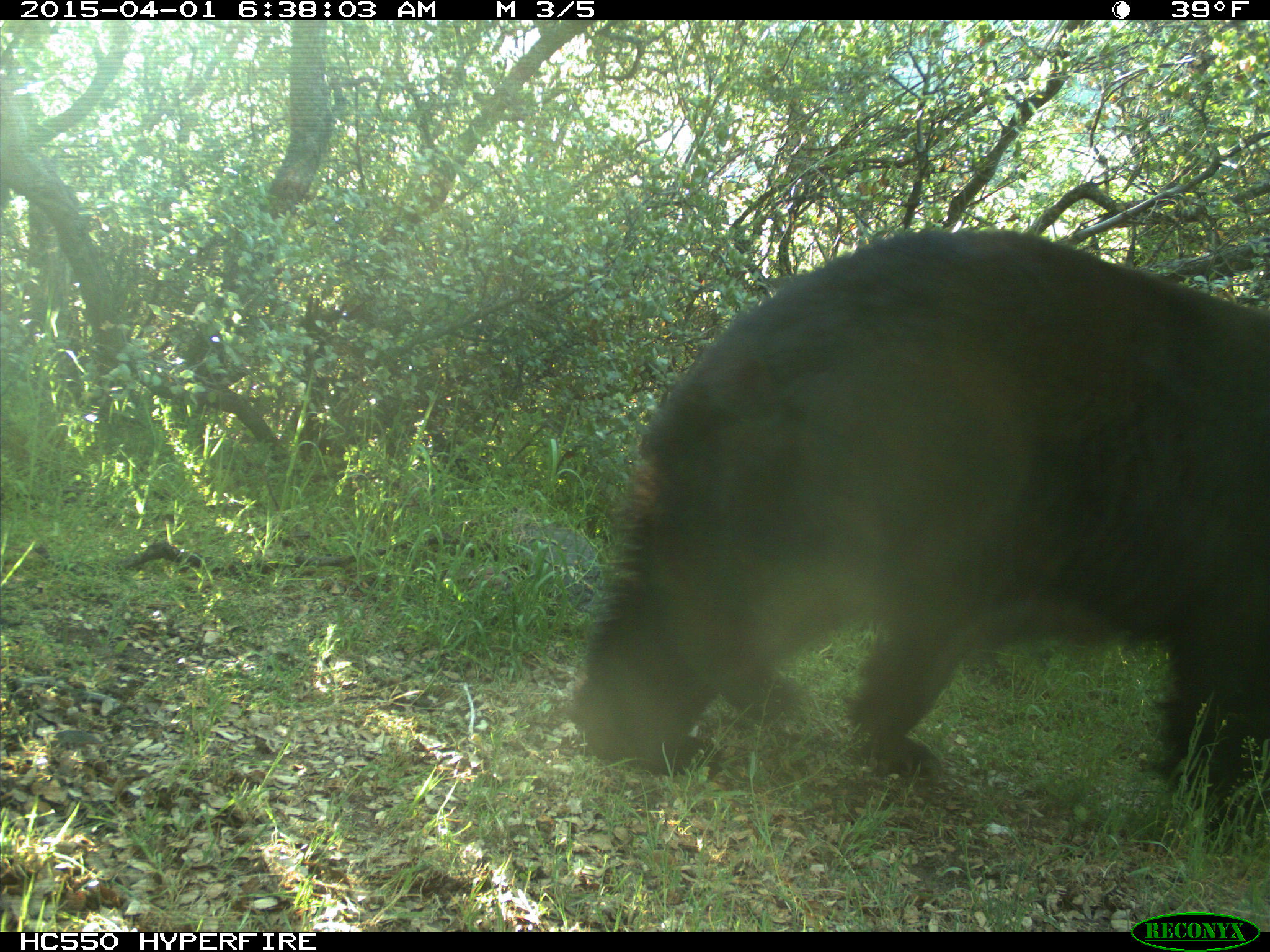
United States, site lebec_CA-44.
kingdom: Animalia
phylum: Chordata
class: Mammalia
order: Carnivora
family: Ursidae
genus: Ursus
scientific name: Ursus americanus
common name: american black bear